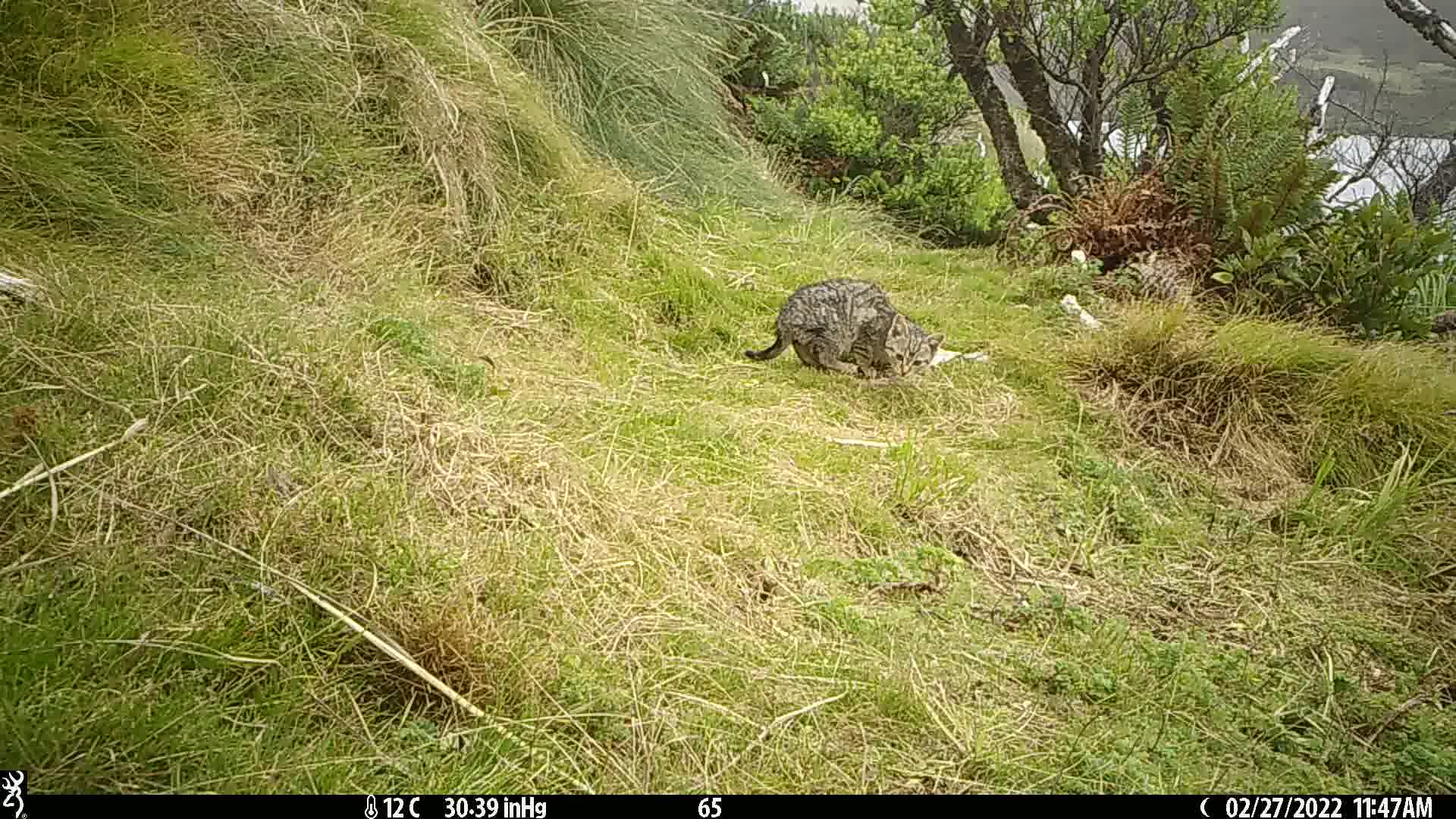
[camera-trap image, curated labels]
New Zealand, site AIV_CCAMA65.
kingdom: Animalia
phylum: Chordata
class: Mammalia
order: Carnivora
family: Felidae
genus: Felis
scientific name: Felis catus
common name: domestic cat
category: cat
Cat (domestic cat) (Felis catus).